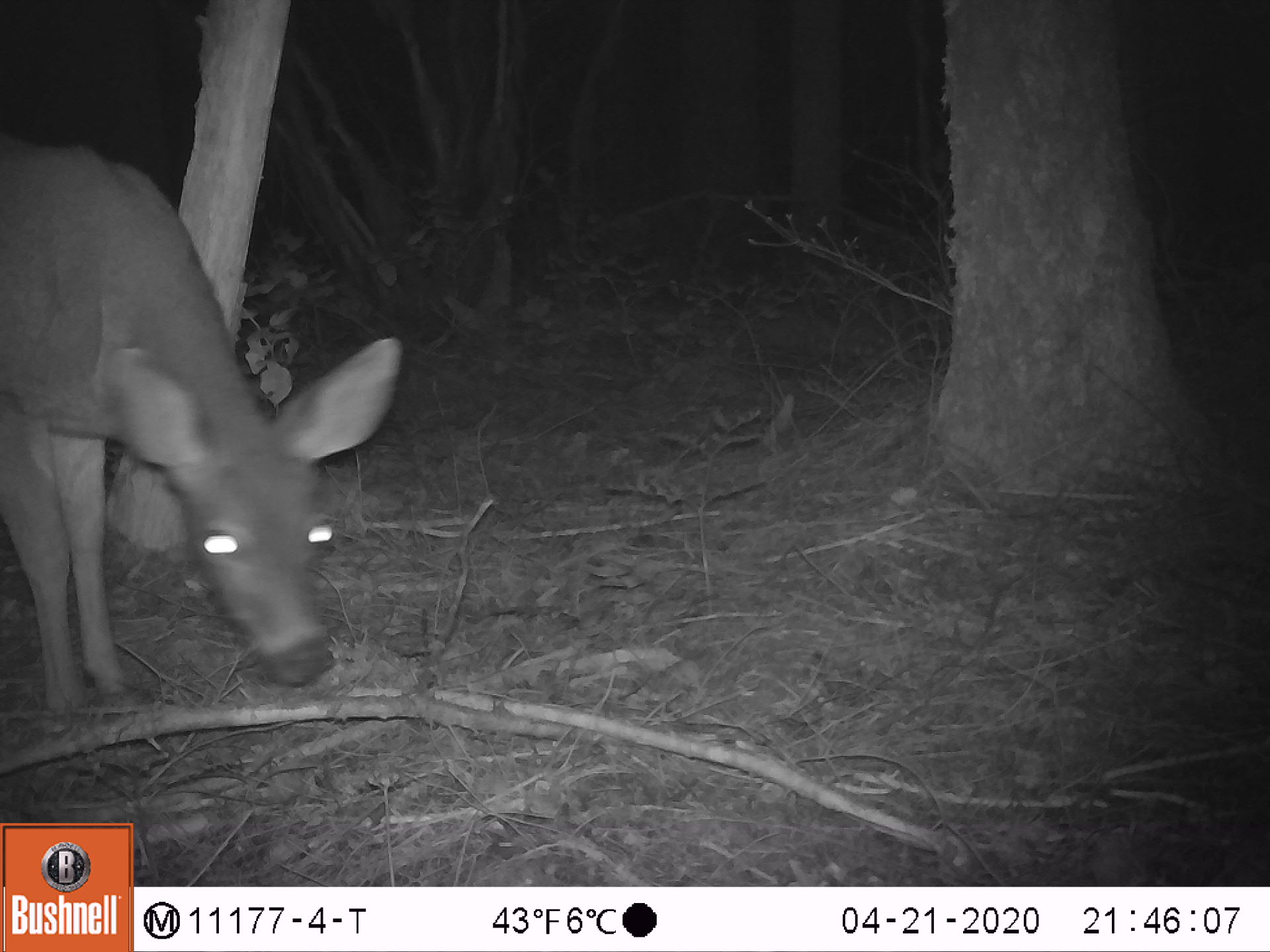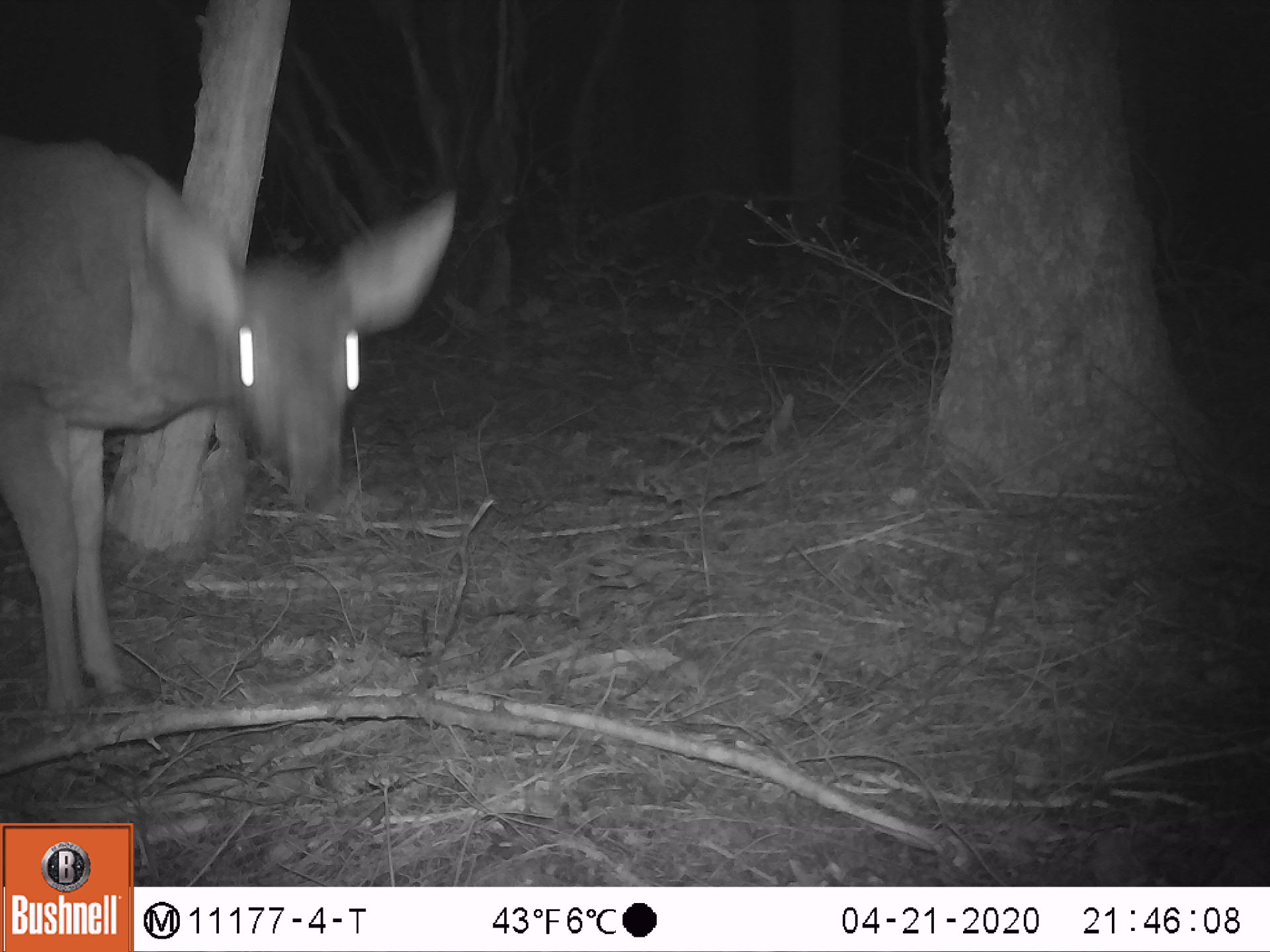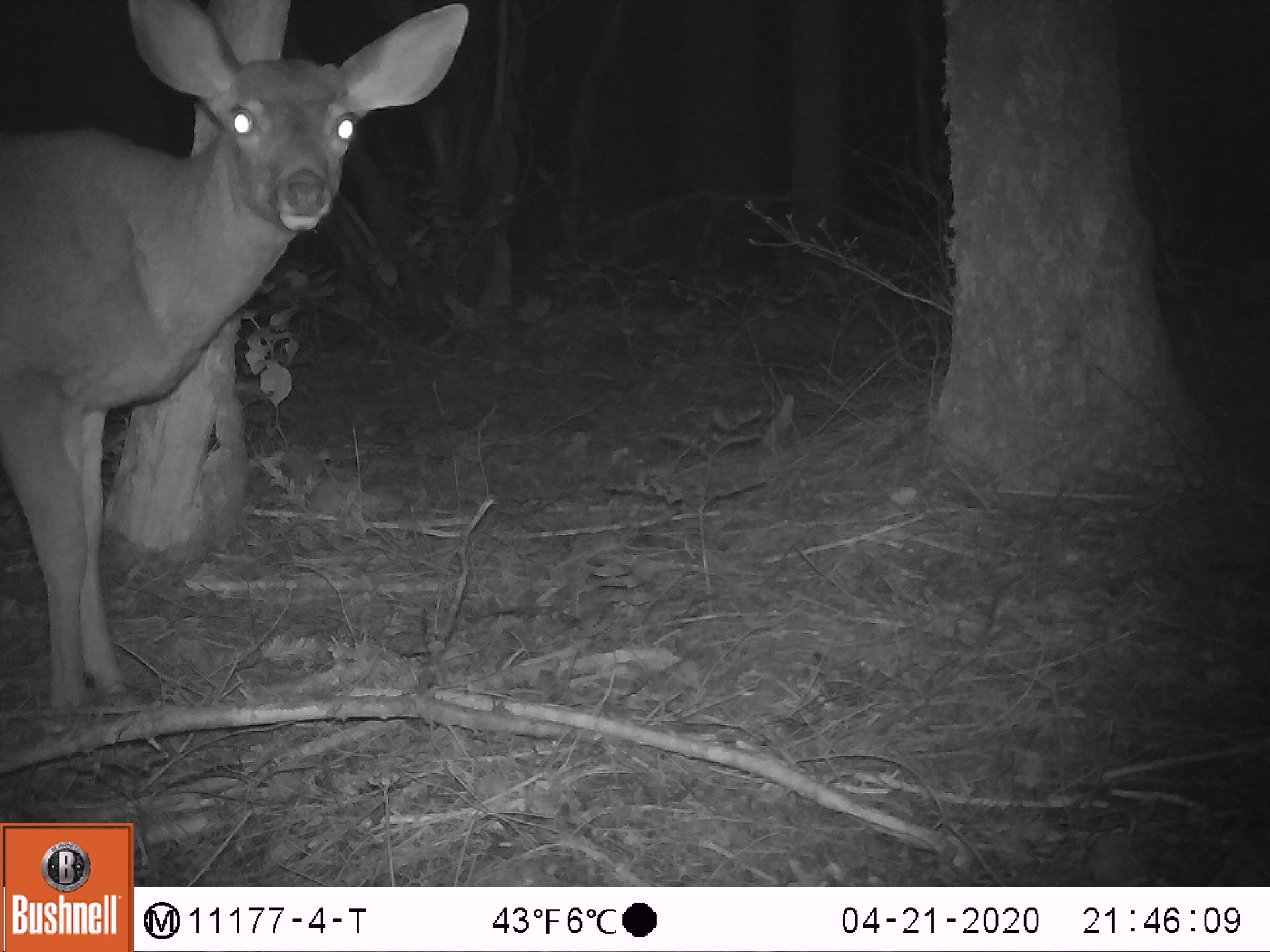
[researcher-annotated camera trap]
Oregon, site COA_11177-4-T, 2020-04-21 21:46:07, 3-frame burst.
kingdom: Animalia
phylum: Chordata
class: Mammalia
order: Artiodactyla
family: Cervidae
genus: Odocoileus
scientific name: Odocoileus hemionus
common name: black-tailed deer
Black-tailed deer (Odocoileus hemionus).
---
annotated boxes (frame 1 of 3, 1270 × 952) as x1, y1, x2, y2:
black-tailed deer: 5, 133, 400, 722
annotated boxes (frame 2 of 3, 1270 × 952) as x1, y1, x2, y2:
black-tailed deer: 5, 131, 463, 710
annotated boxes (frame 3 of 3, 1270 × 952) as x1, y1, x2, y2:
black-tailed deer: 5, 7, 470, 723